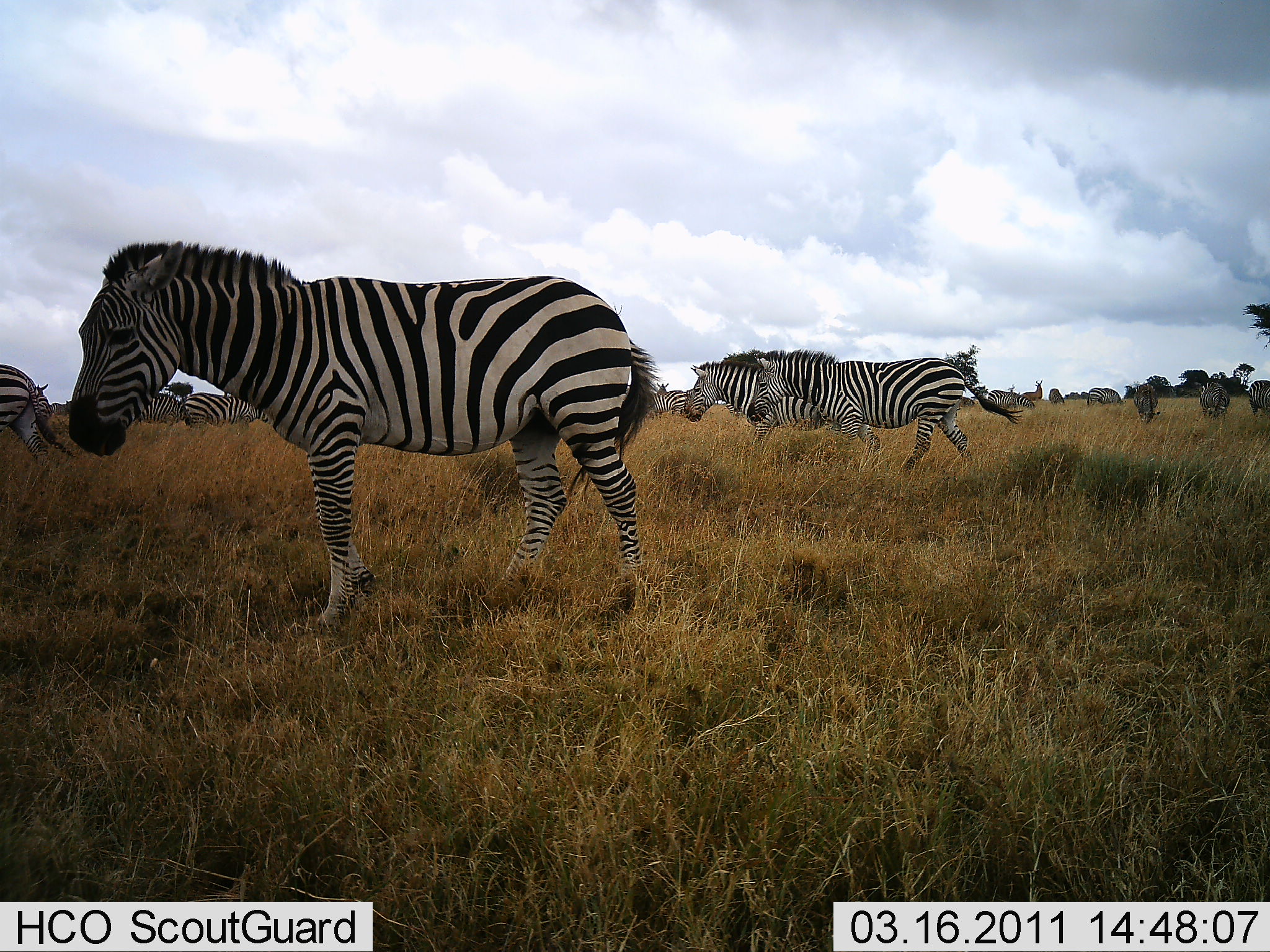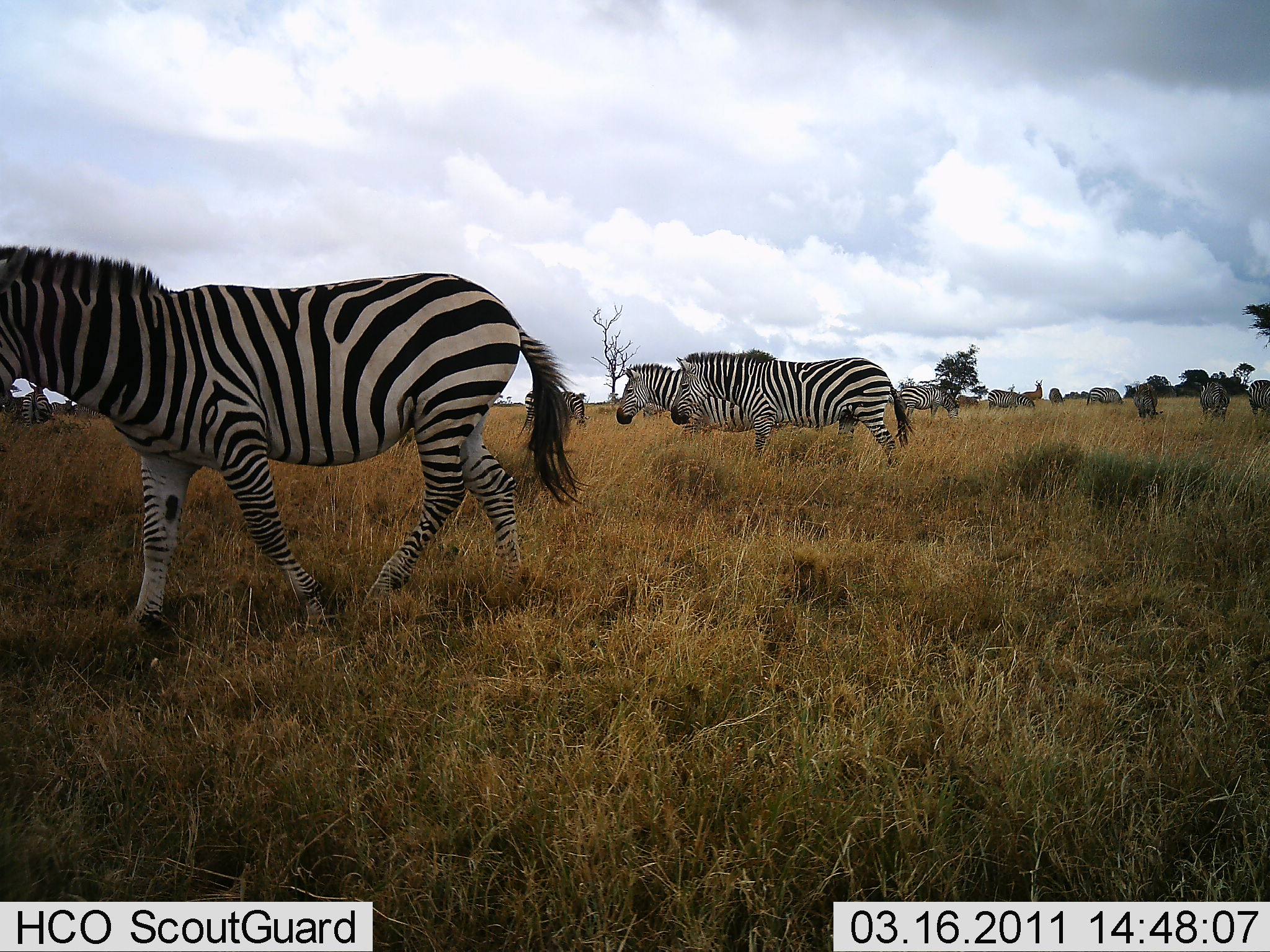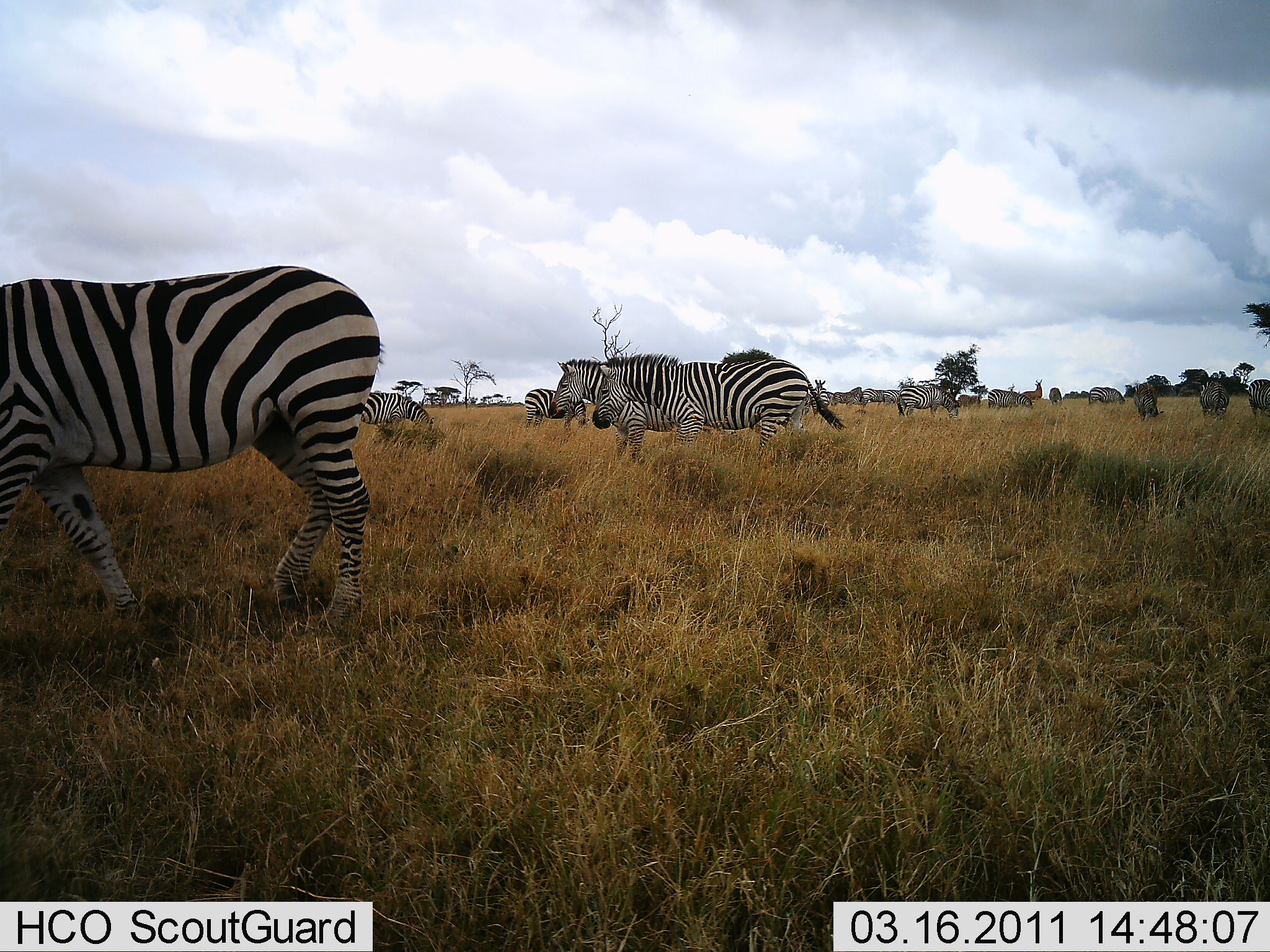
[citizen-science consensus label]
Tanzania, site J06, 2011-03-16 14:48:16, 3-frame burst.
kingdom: Animalia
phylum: Chordata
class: Mammalia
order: Perissodactyla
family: Equidae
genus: Equus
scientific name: Equus quagga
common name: plains zebra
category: zebra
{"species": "zebra (plains zebra) (Equus quagga)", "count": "11-50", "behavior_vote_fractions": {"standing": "33%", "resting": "0%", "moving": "100%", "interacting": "0%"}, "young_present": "7%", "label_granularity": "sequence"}